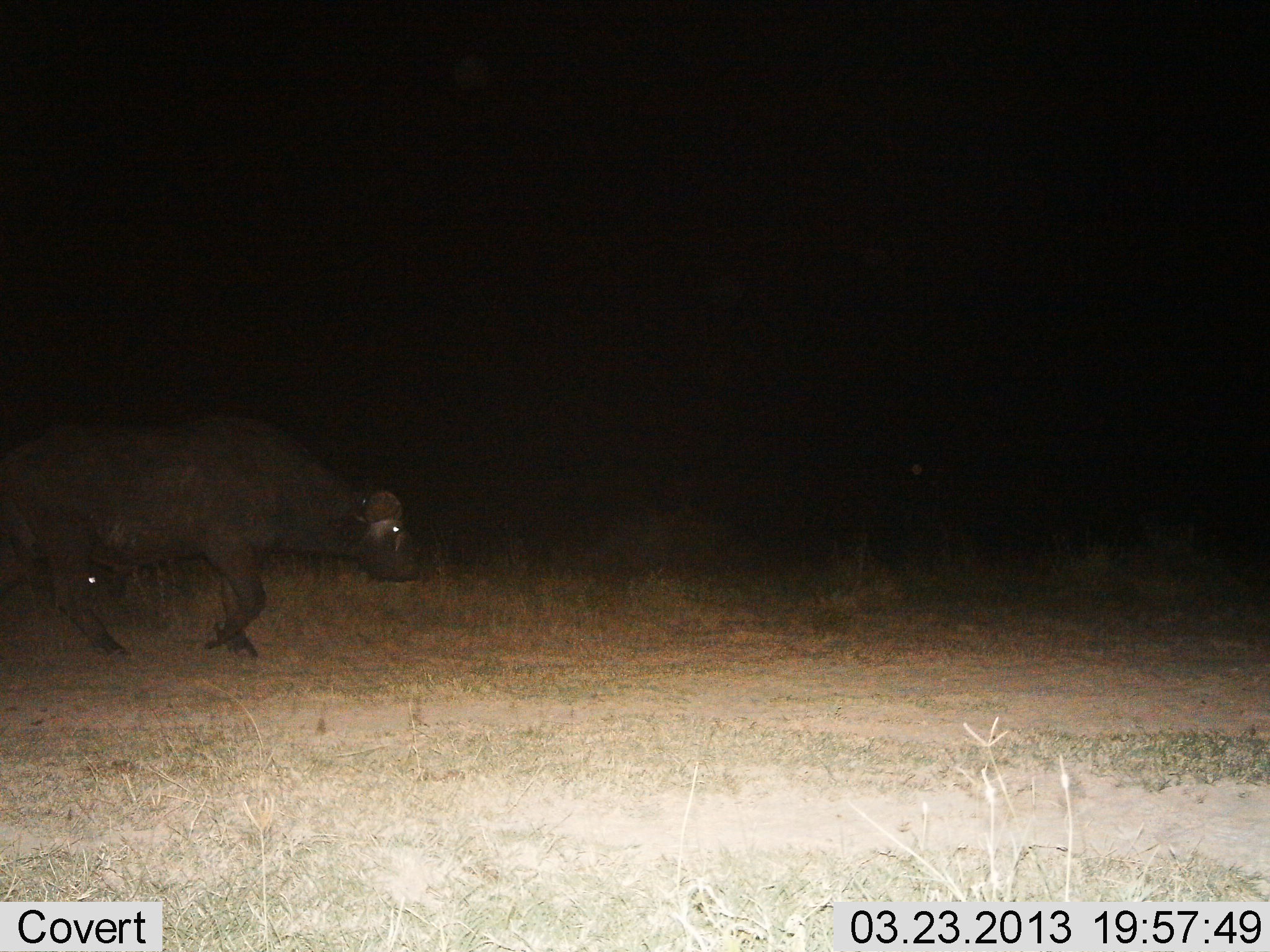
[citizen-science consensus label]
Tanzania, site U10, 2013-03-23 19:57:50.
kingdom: Animalia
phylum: Chordata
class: Mammalia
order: Artiodactyla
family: Bovidae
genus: Syncerus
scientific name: Syncerus caffer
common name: cape buffalo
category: buffalo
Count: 1.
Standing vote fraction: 9%.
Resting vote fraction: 0%.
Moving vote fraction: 91%.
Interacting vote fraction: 0%.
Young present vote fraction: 0%.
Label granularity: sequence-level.